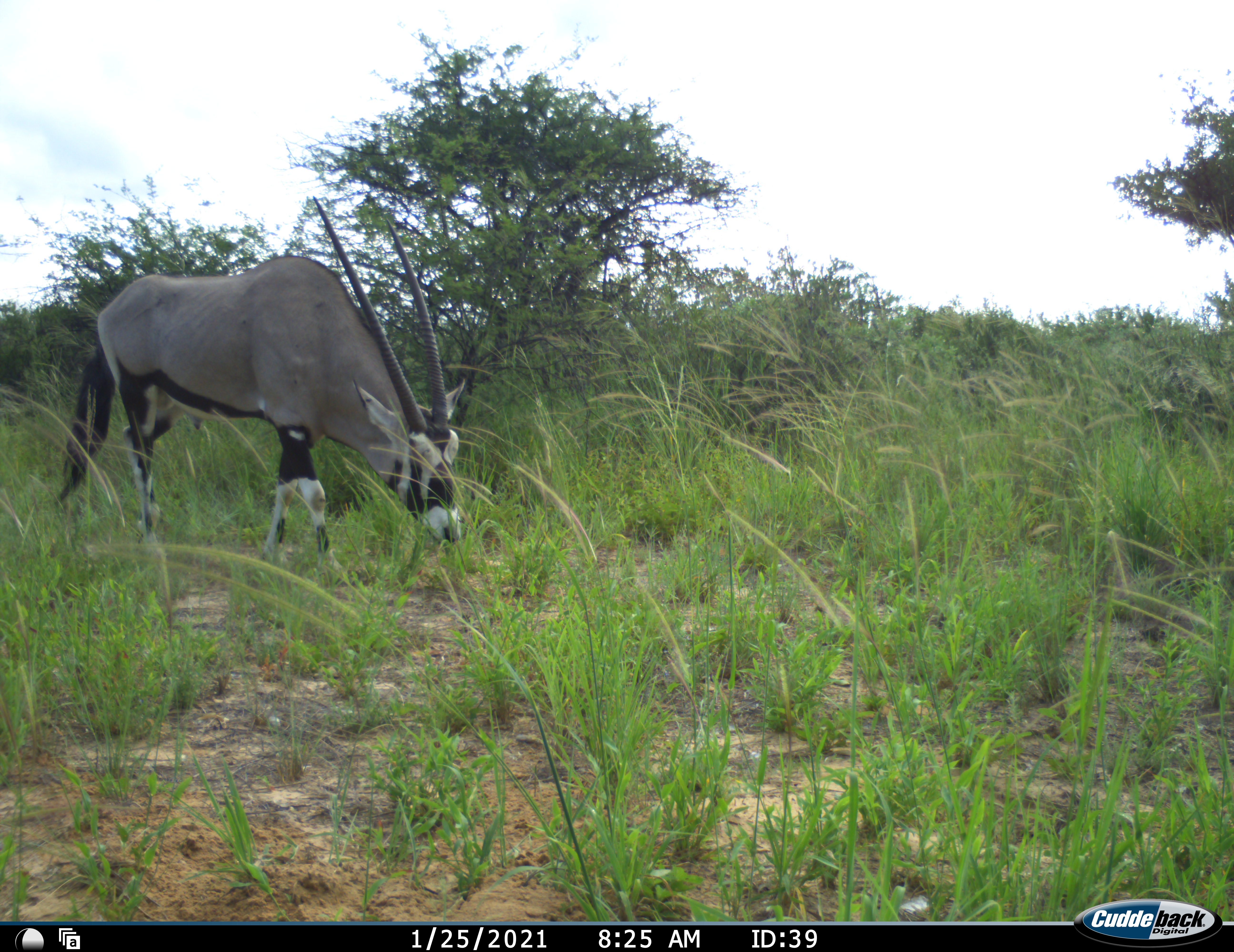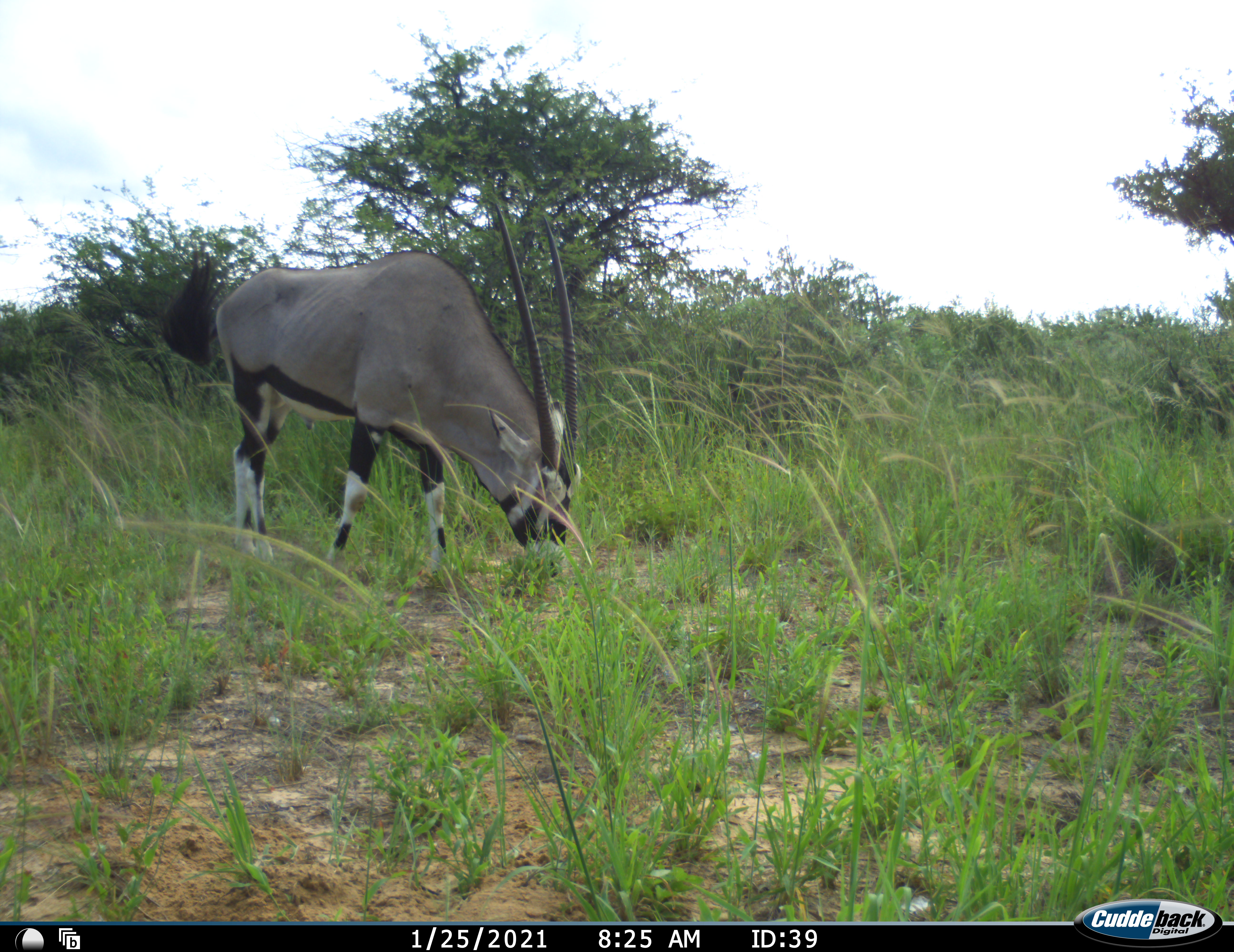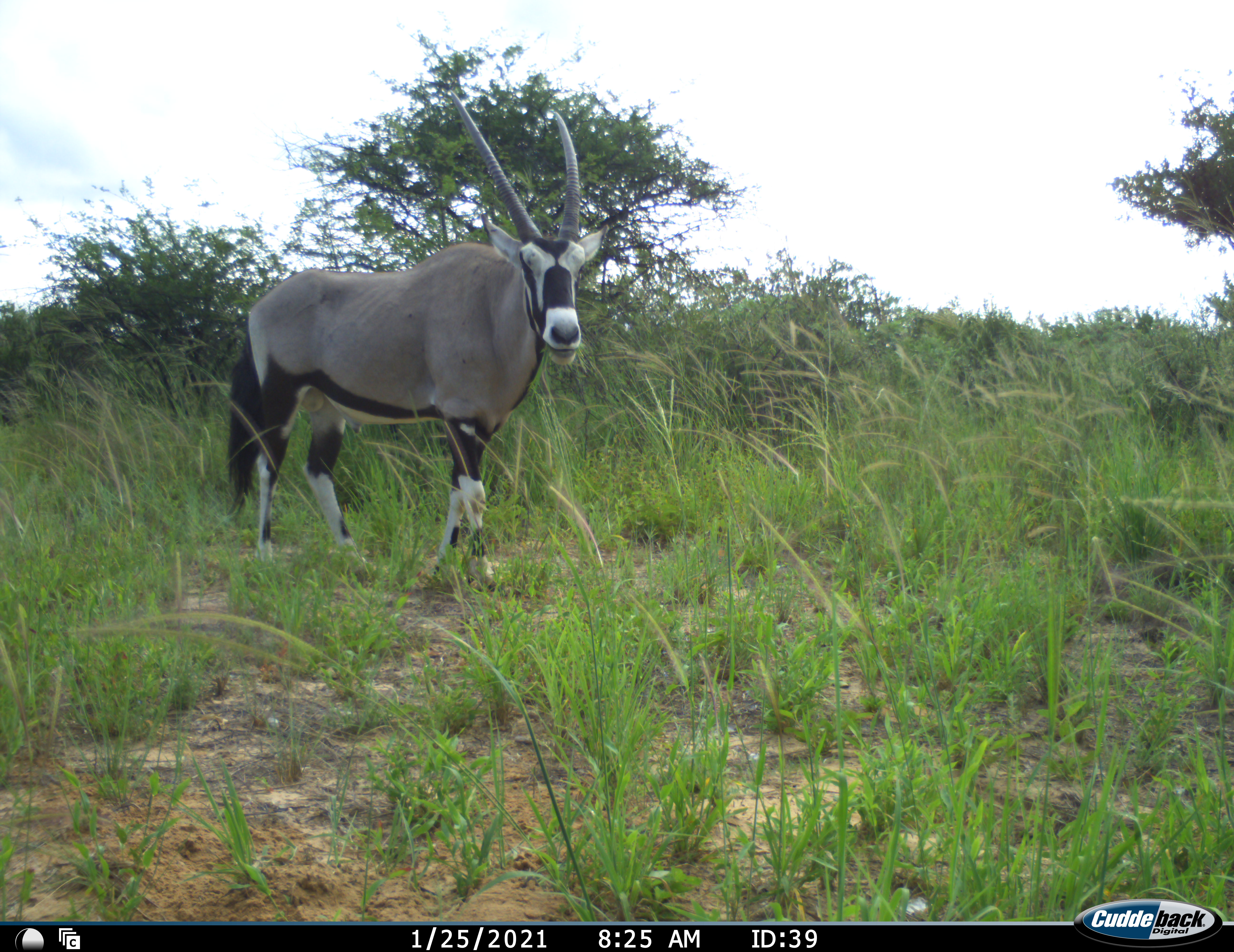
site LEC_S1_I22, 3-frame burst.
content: unidentified animal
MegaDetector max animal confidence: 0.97